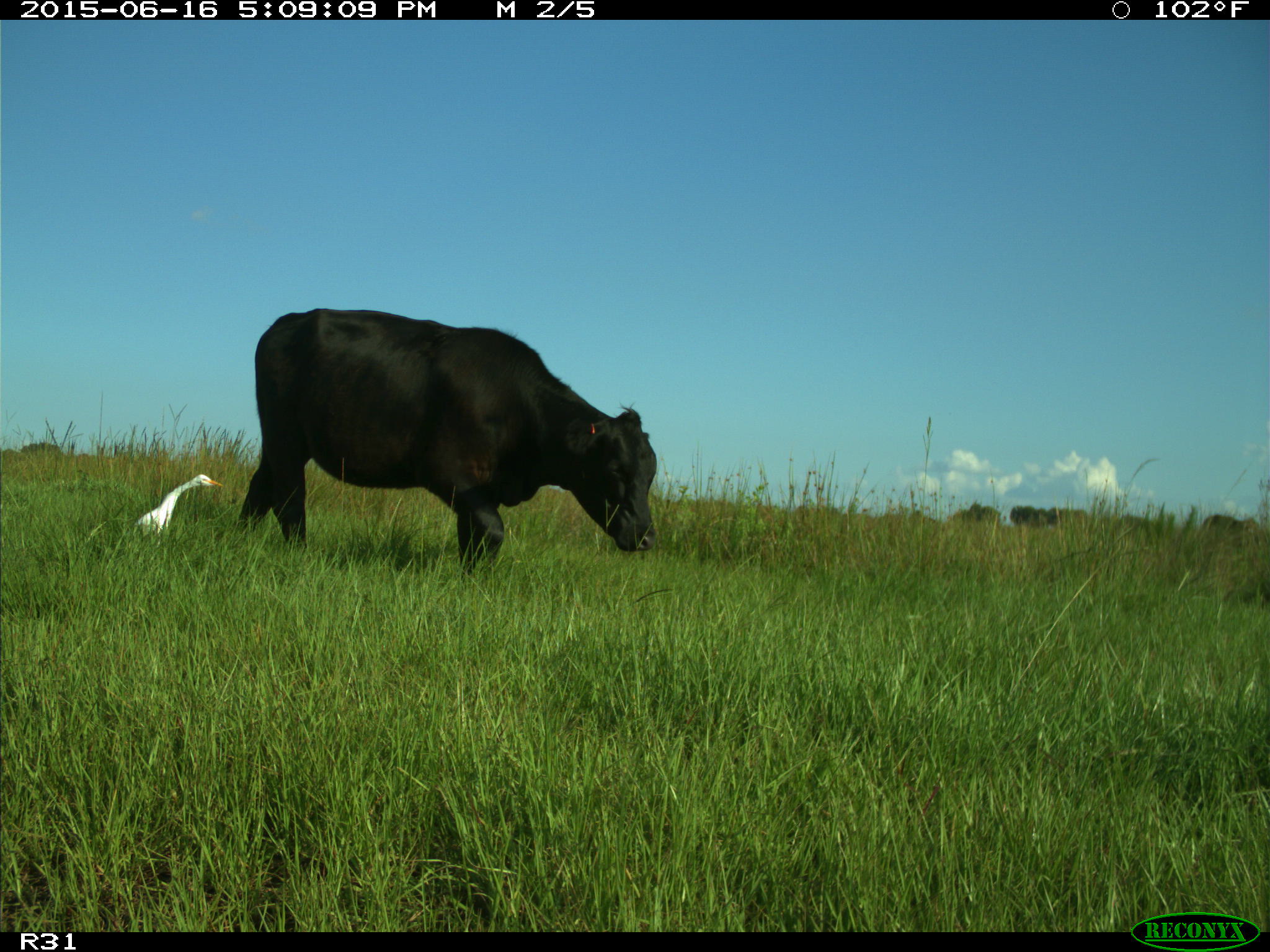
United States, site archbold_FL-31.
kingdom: Animalia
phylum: Chordata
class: Mammalia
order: Artiodactyla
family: Bovidae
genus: Bos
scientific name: Bos taurus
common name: domestic cow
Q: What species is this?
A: Bos taurus (domestic cow).